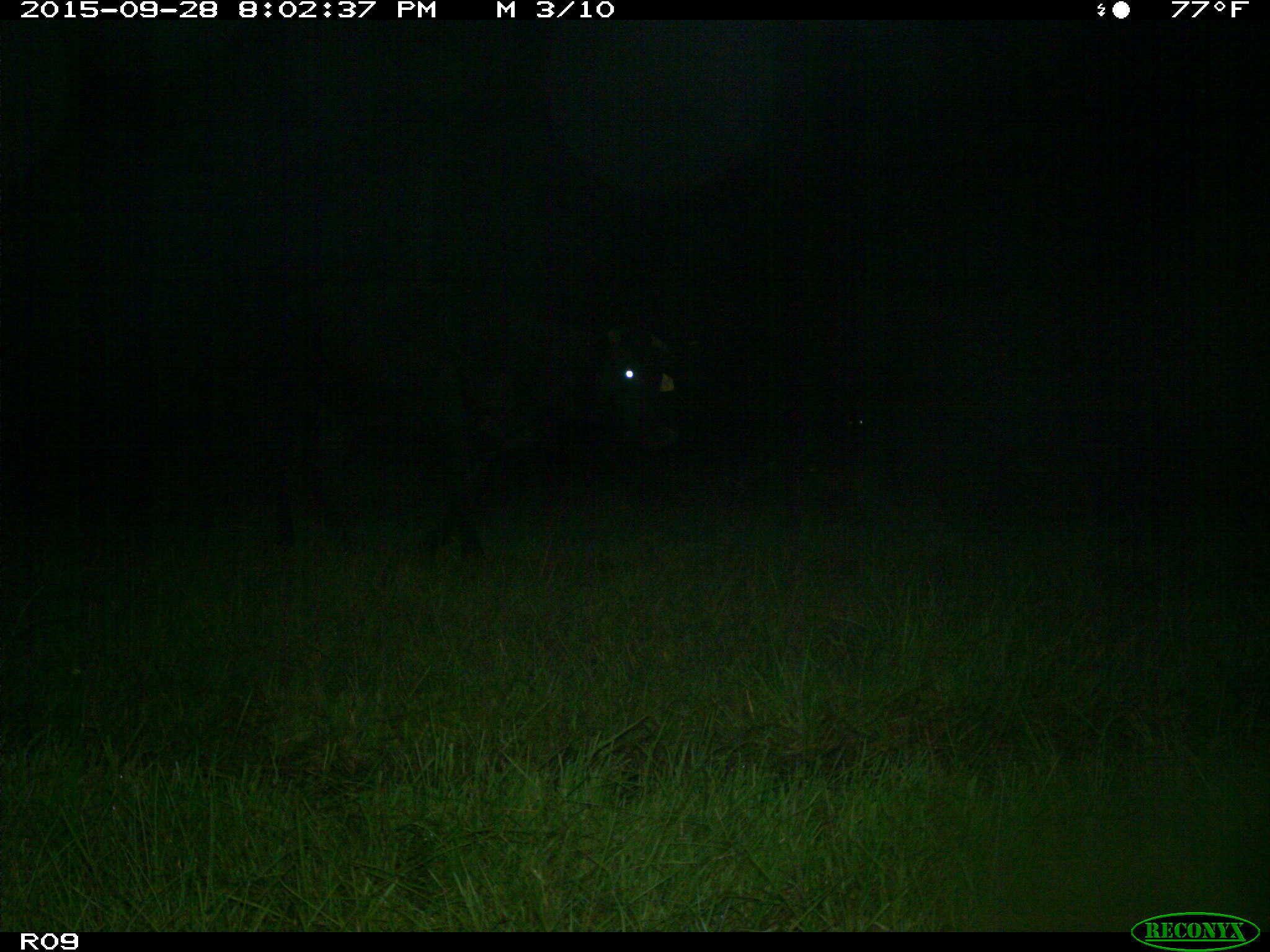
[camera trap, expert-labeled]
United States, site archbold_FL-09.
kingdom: Animalia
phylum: Chordata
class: Mammalia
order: Artiodactyla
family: Bovidae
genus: Bos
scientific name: Bos taurus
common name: domestic cow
Bos taurus (domestic cow).